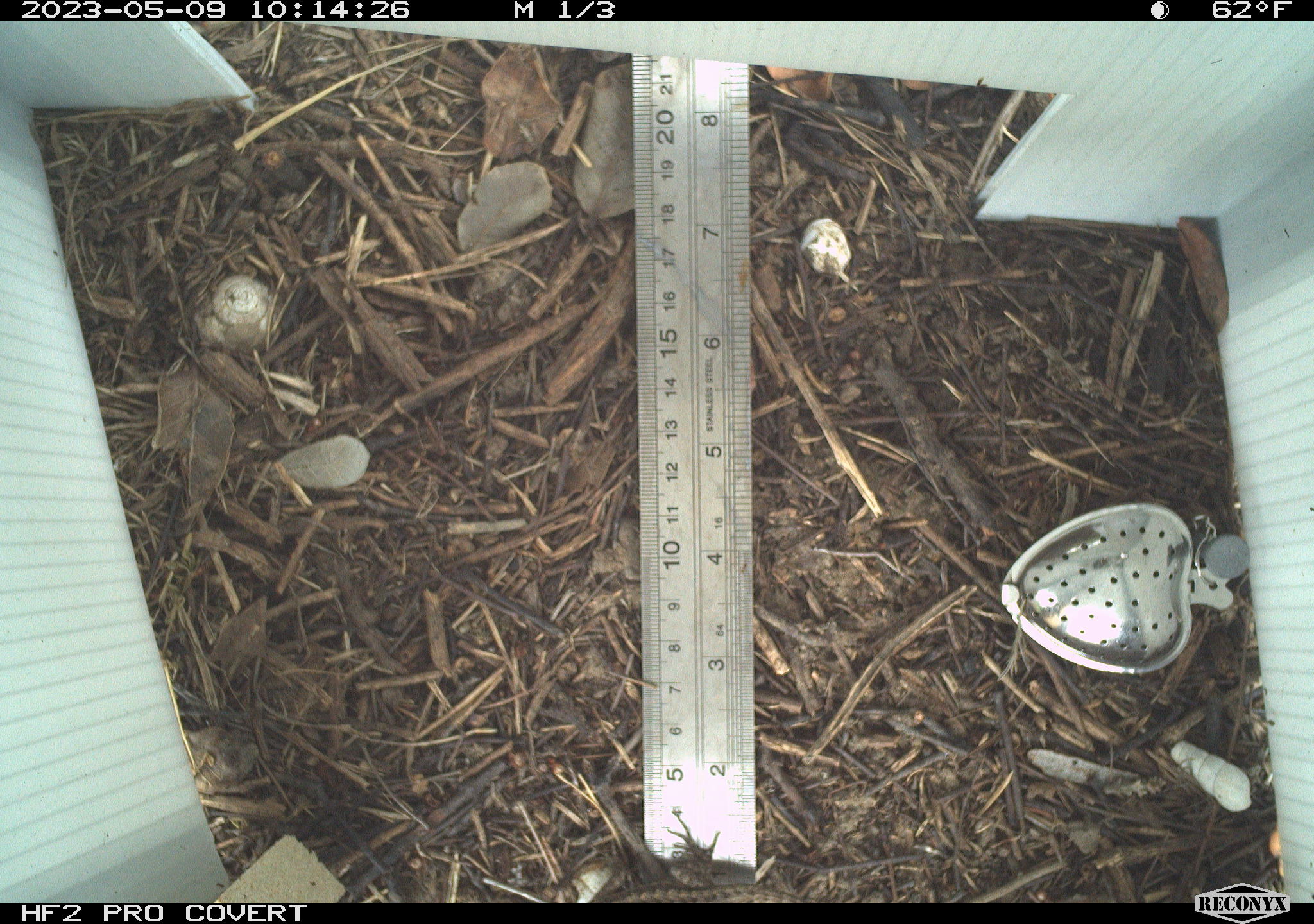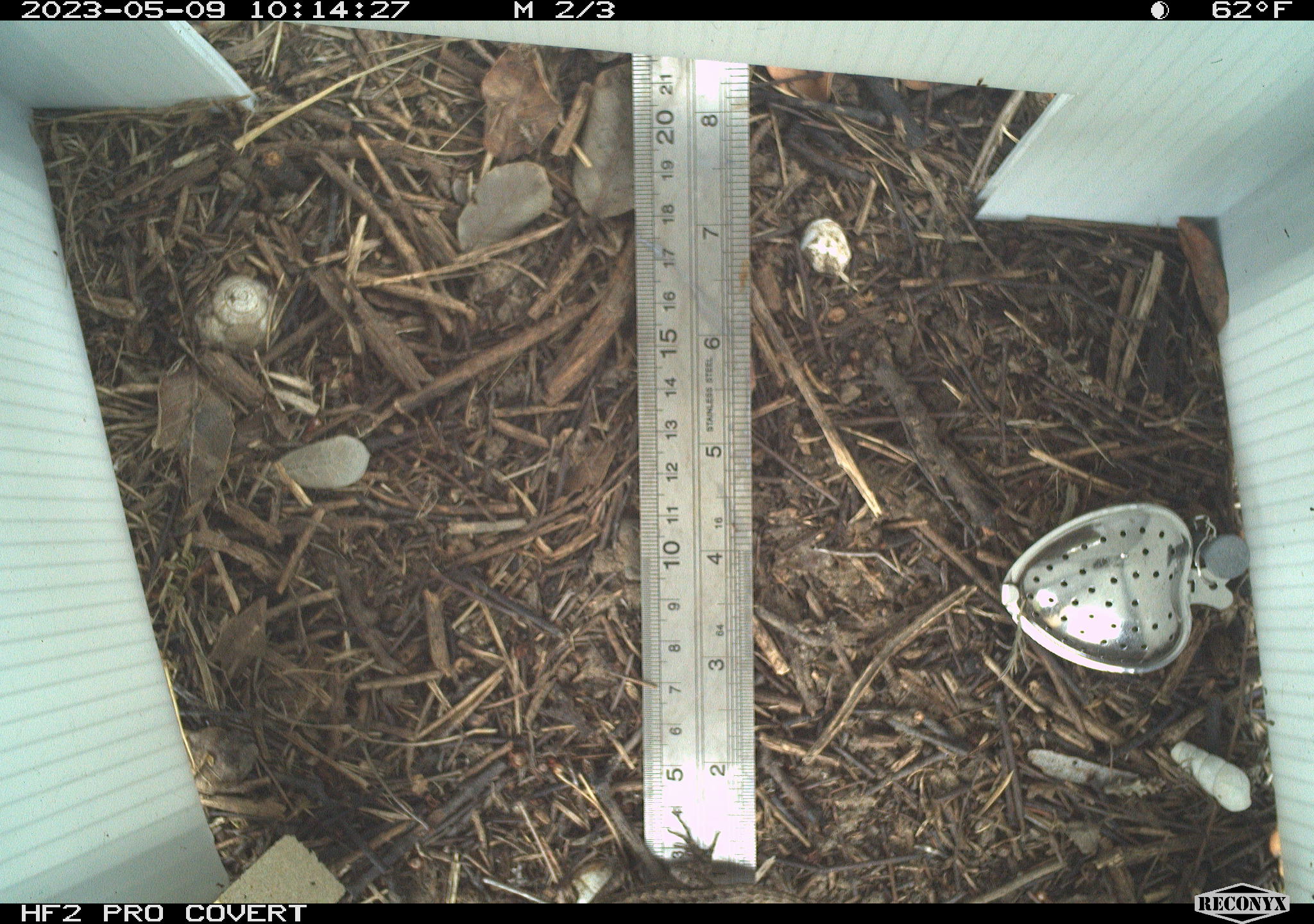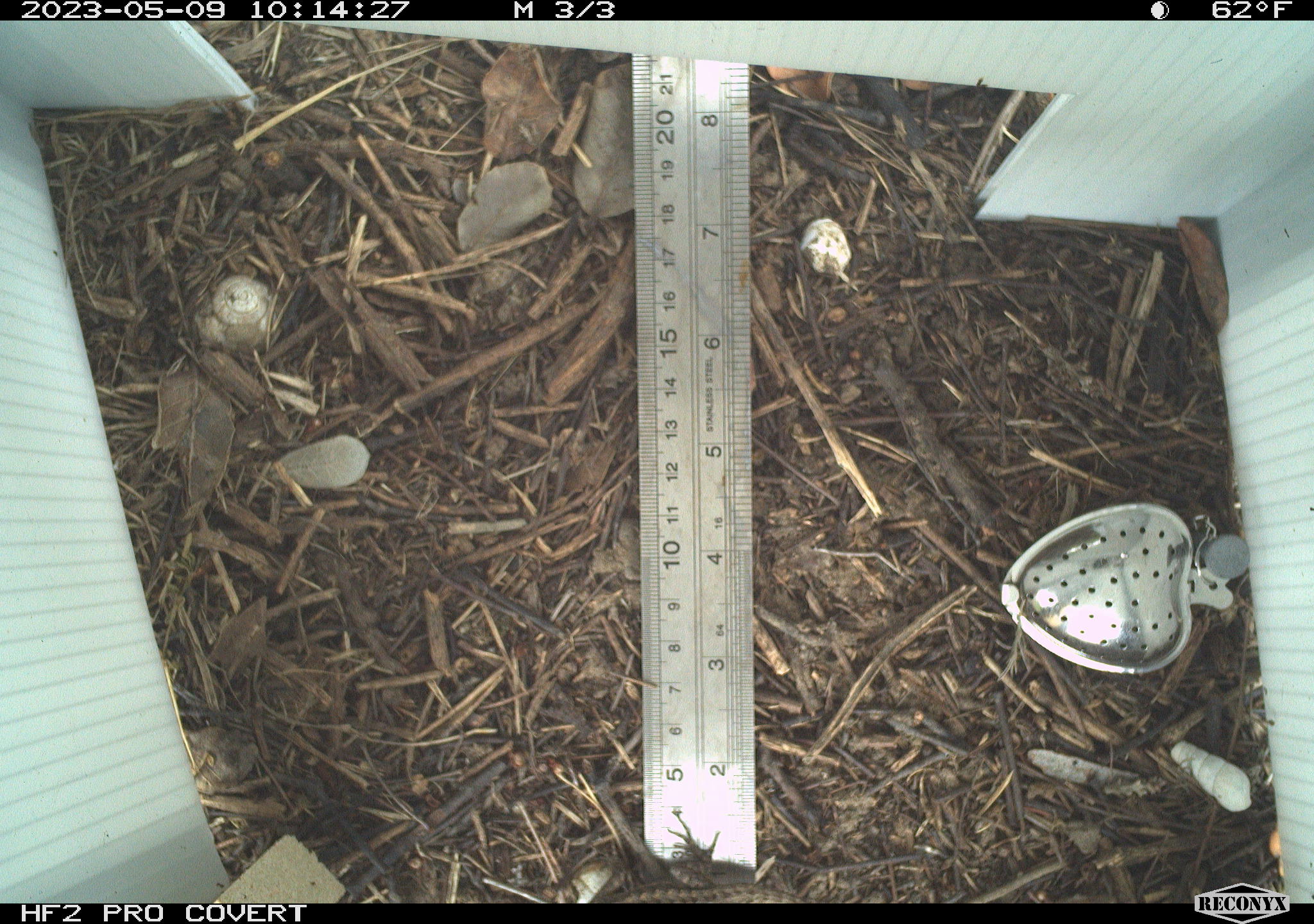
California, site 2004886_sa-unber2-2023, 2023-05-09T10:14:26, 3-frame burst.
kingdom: Animalia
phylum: Chordata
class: Reptilia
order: Squamata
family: Phrynosomatidae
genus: Sceloporus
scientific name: Sceloporus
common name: spiny lizards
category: sceloporus species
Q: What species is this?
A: Sceloporus species (spiny lizards) (Sceloporus).